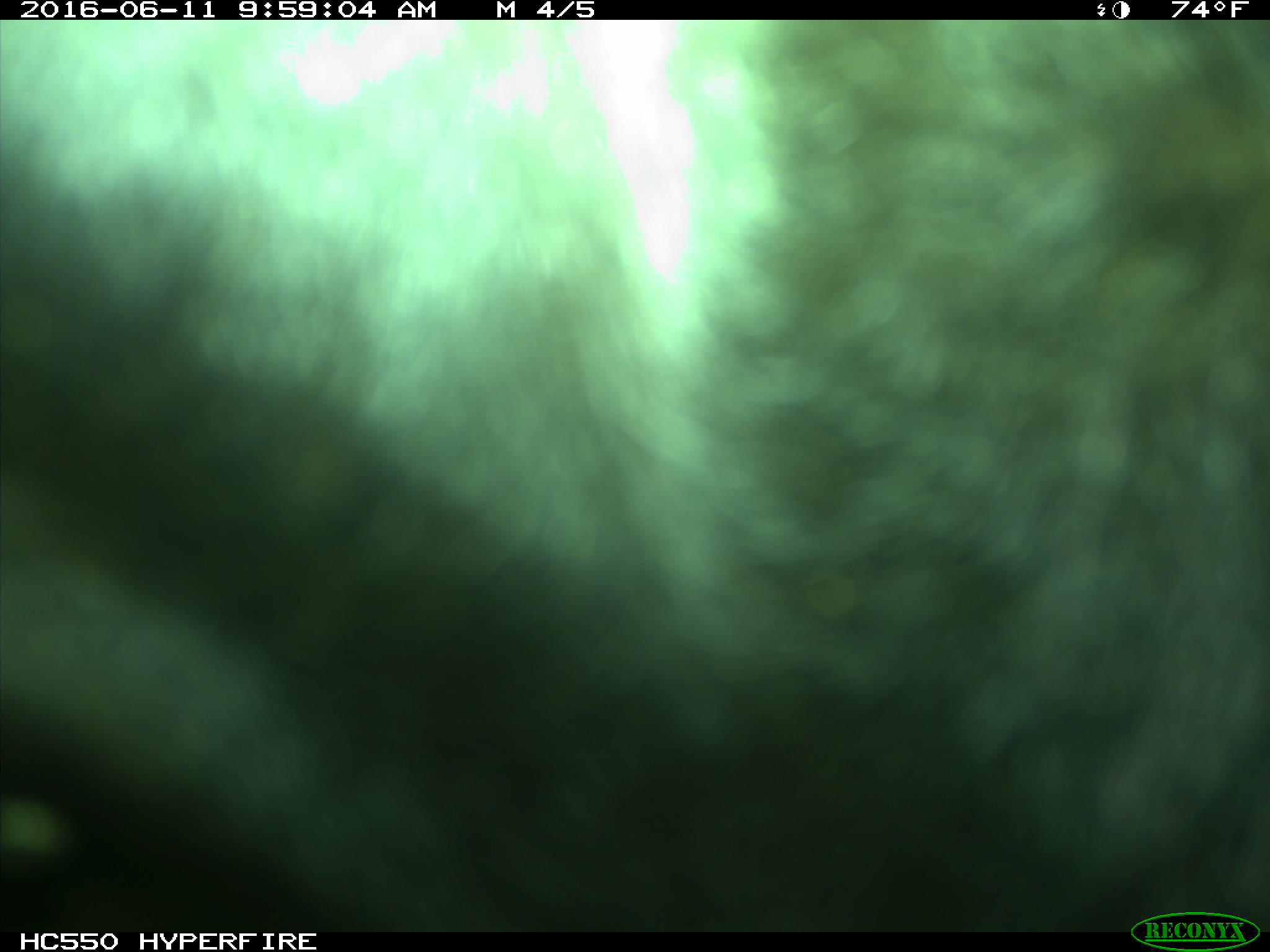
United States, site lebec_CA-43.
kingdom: Animalia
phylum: Chordata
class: Mammalia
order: Artiodactyla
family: Bovidae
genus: Bos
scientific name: Bos taurus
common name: domestic cow